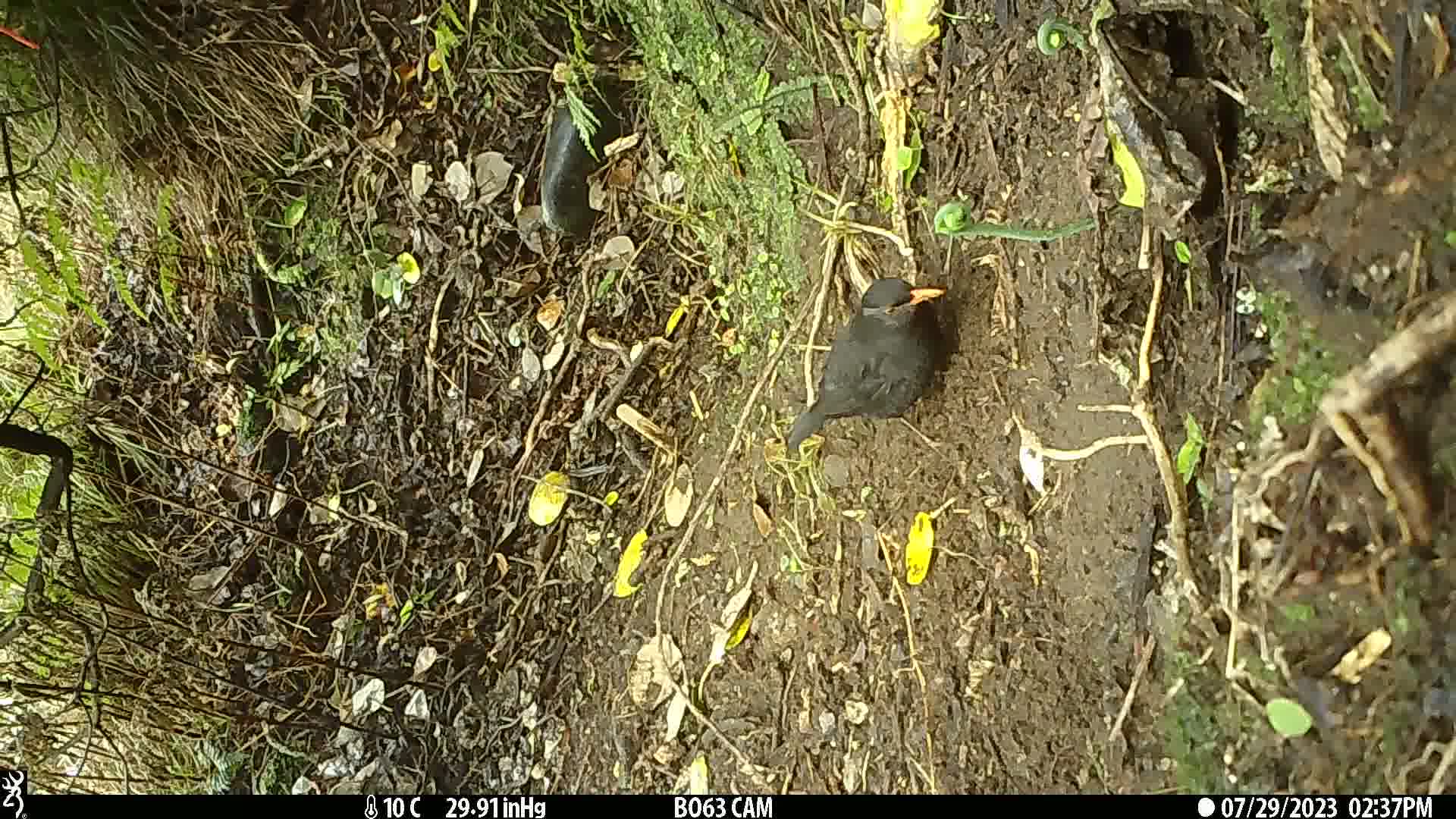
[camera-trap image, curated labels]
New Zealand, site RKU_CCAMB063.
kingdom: Animalia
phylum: Chordata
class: Aves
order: Passeriformes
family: Turdidae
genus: Turdus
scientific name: Turdus merula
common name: eurasian blackbird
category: blackbird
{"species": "blackbird (eurasian blackbird) (Turdus merula)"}